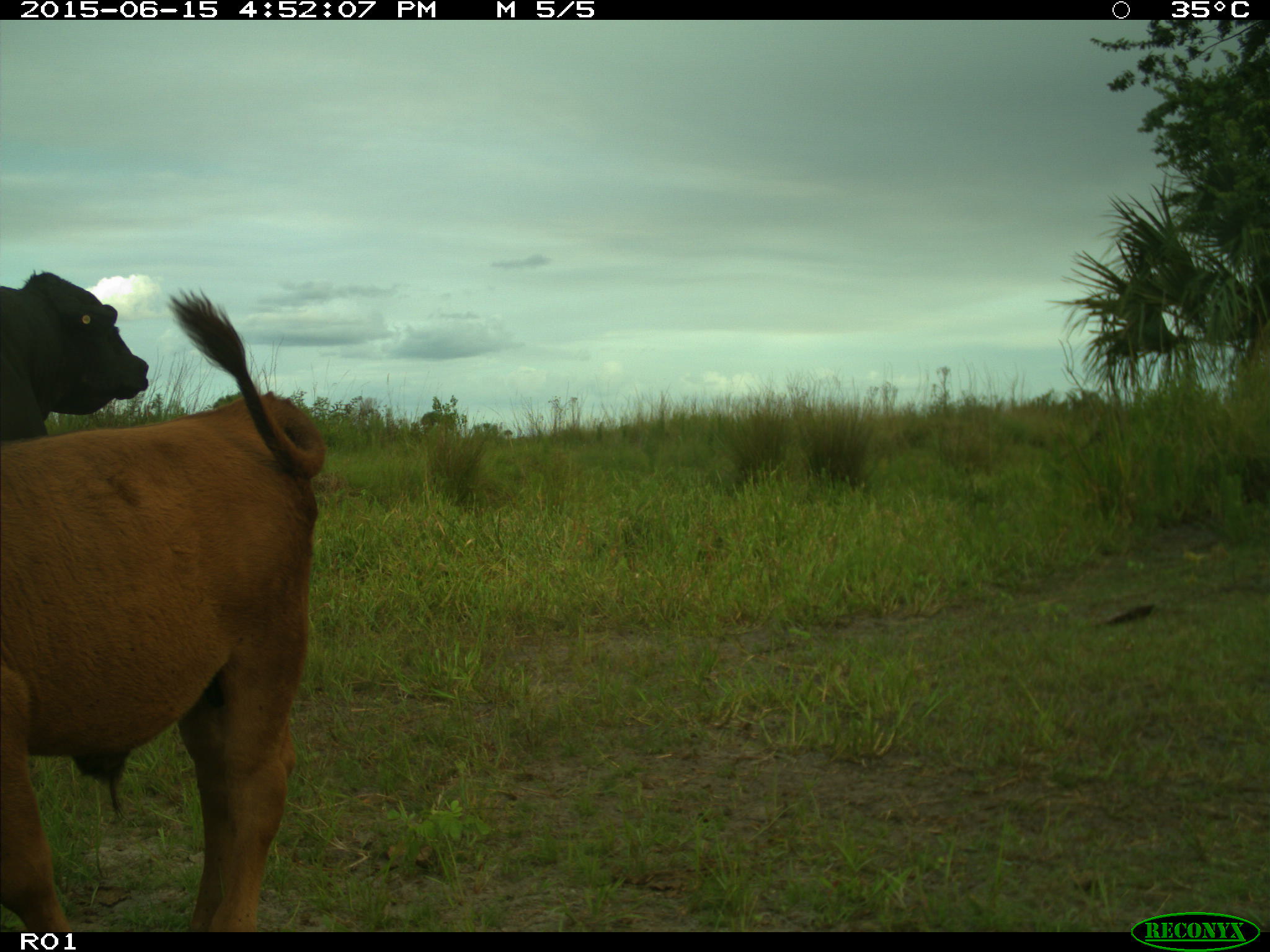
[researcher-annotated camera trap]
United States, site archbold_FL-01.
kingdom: Animalia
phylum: Chordata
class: Mammalia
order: Artiodactyla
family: Bovidae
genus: Bos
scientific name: Bos taurus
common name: domestic cow